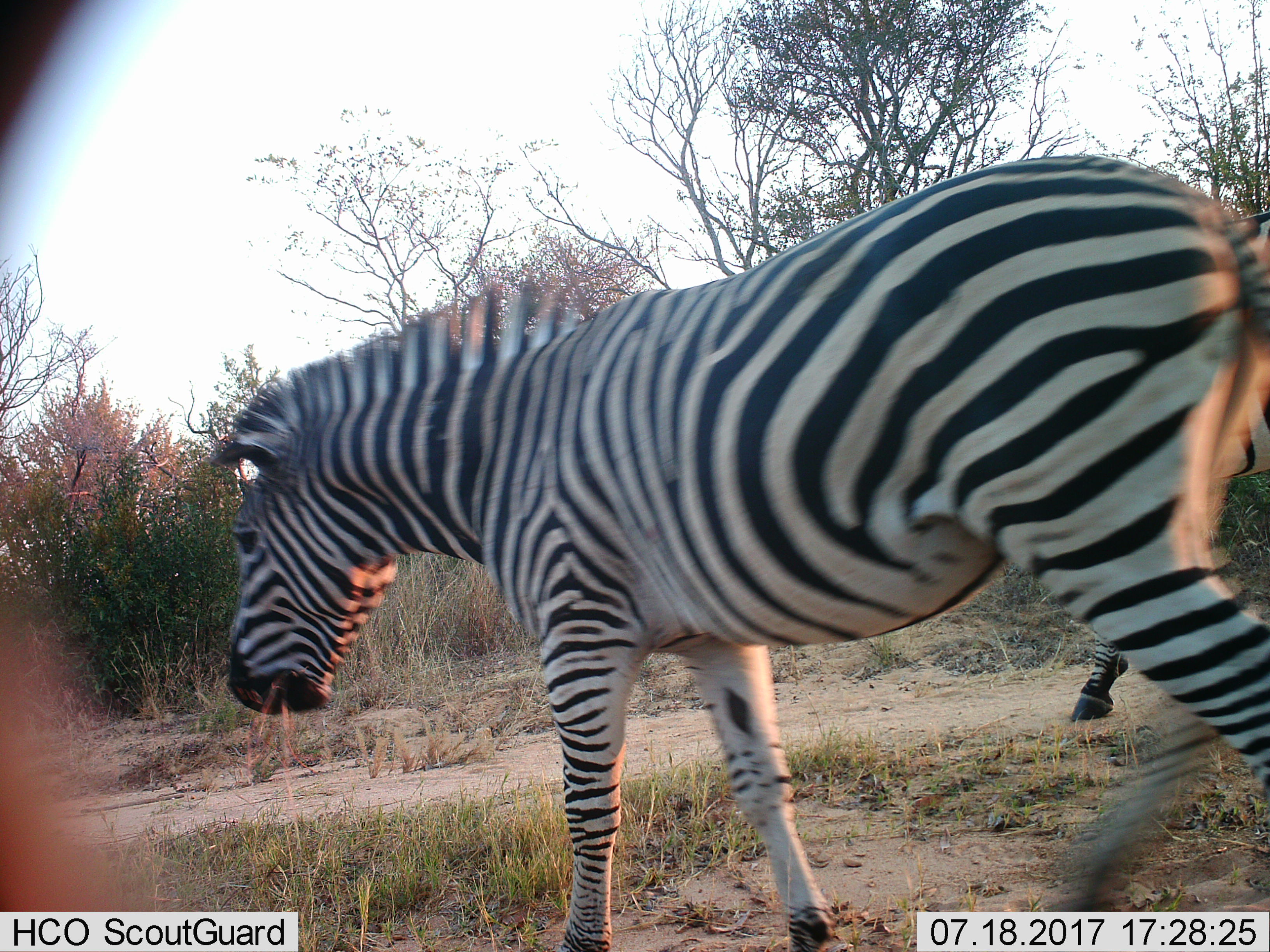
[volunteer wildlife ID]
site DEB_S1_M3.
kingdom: Animalia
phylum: Chordata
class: Mammalia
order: Perissodactyla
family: Equidae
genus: Equus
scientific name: Equus quagga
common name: plains zebra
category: zebraplains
Zebraplains (plains zebra) (Equus quagga), count 2. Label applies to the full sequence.